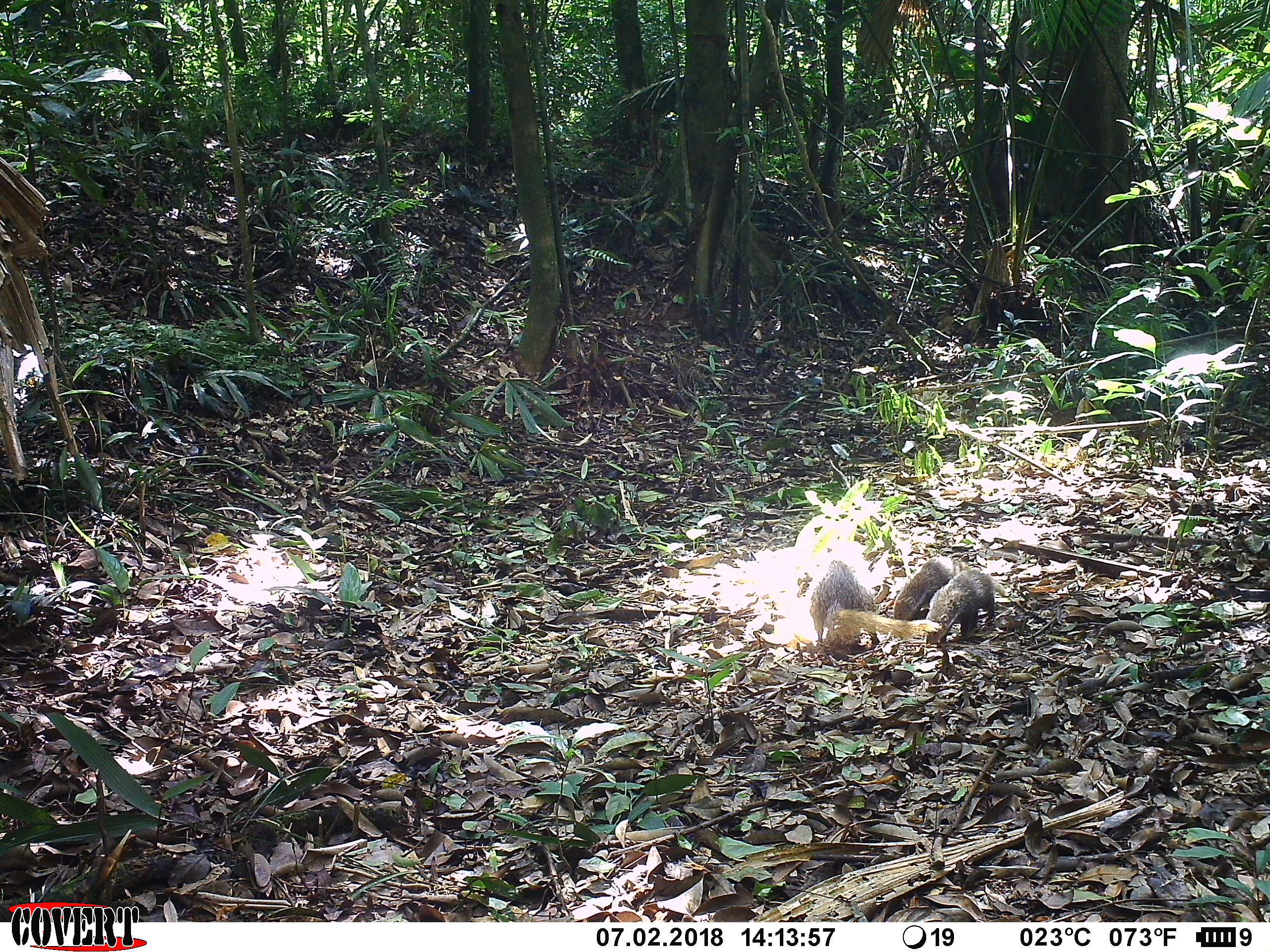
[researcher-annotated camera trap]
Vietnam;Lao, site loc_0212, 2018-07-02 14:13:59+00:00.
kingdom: Animalia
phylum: Chordata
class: Mammalia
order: Carnivora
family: Herpestidae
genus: Urva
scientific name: Urva urva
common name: crab-eating mongoose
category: crab eating mongoose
Crab eating mongoose (crab-eating mongoose) (Urva urva). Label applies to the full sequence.